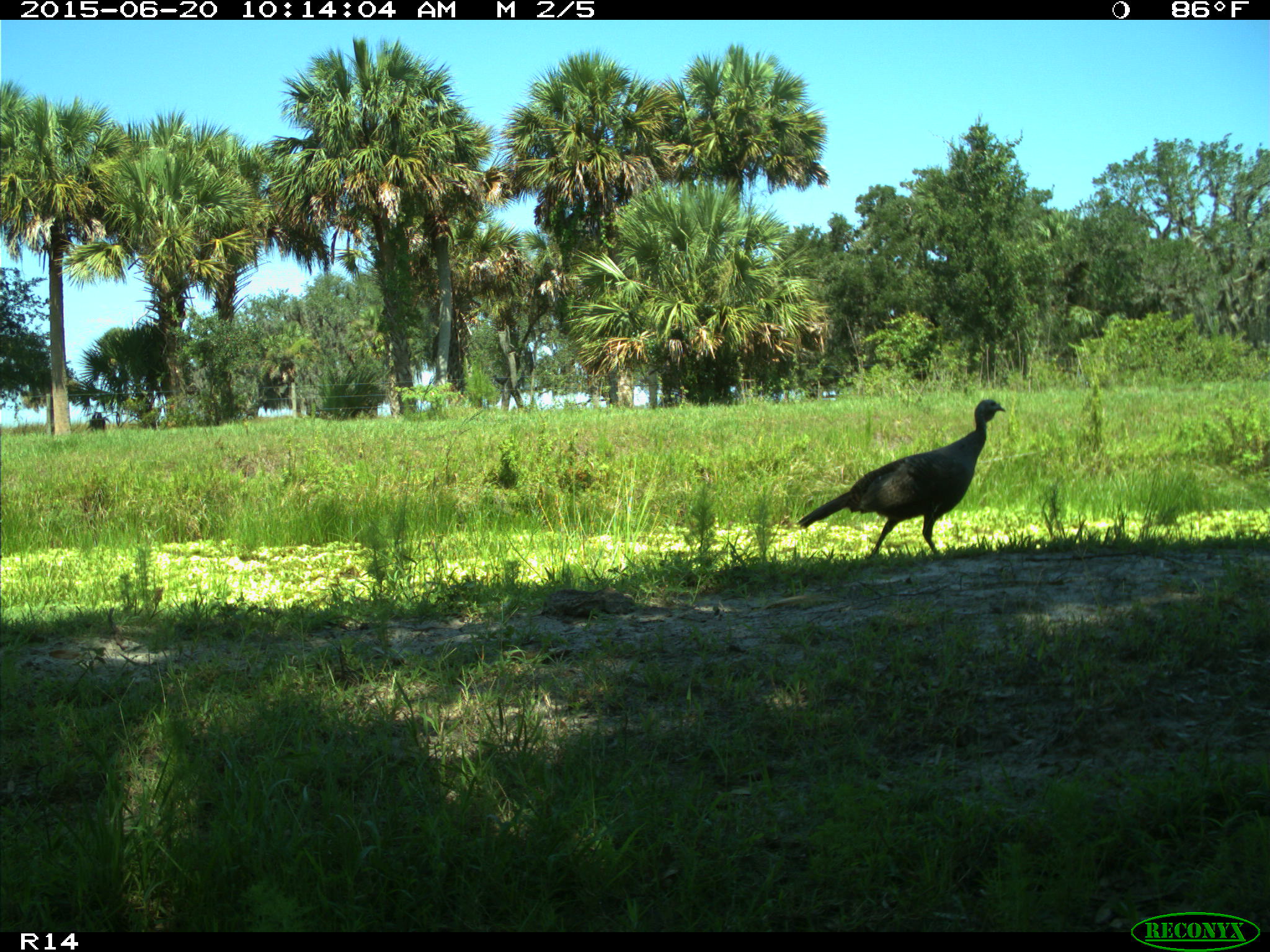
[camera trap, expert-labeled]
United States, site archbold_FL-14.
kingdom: Animalia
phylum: Chordata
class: Aves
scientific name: Aves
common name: birds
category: unidentified bird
Unidentified bird (birds) (Aves).